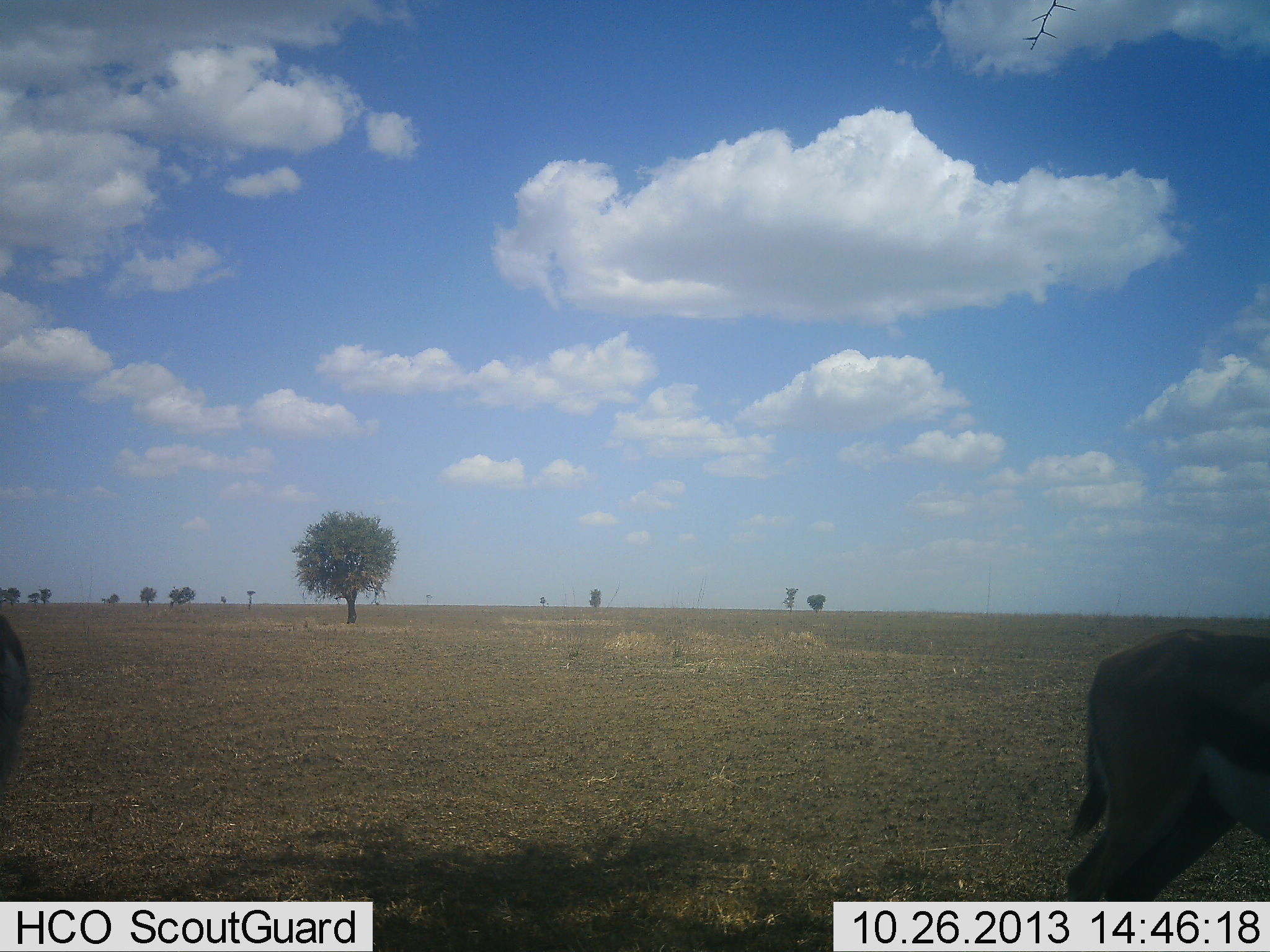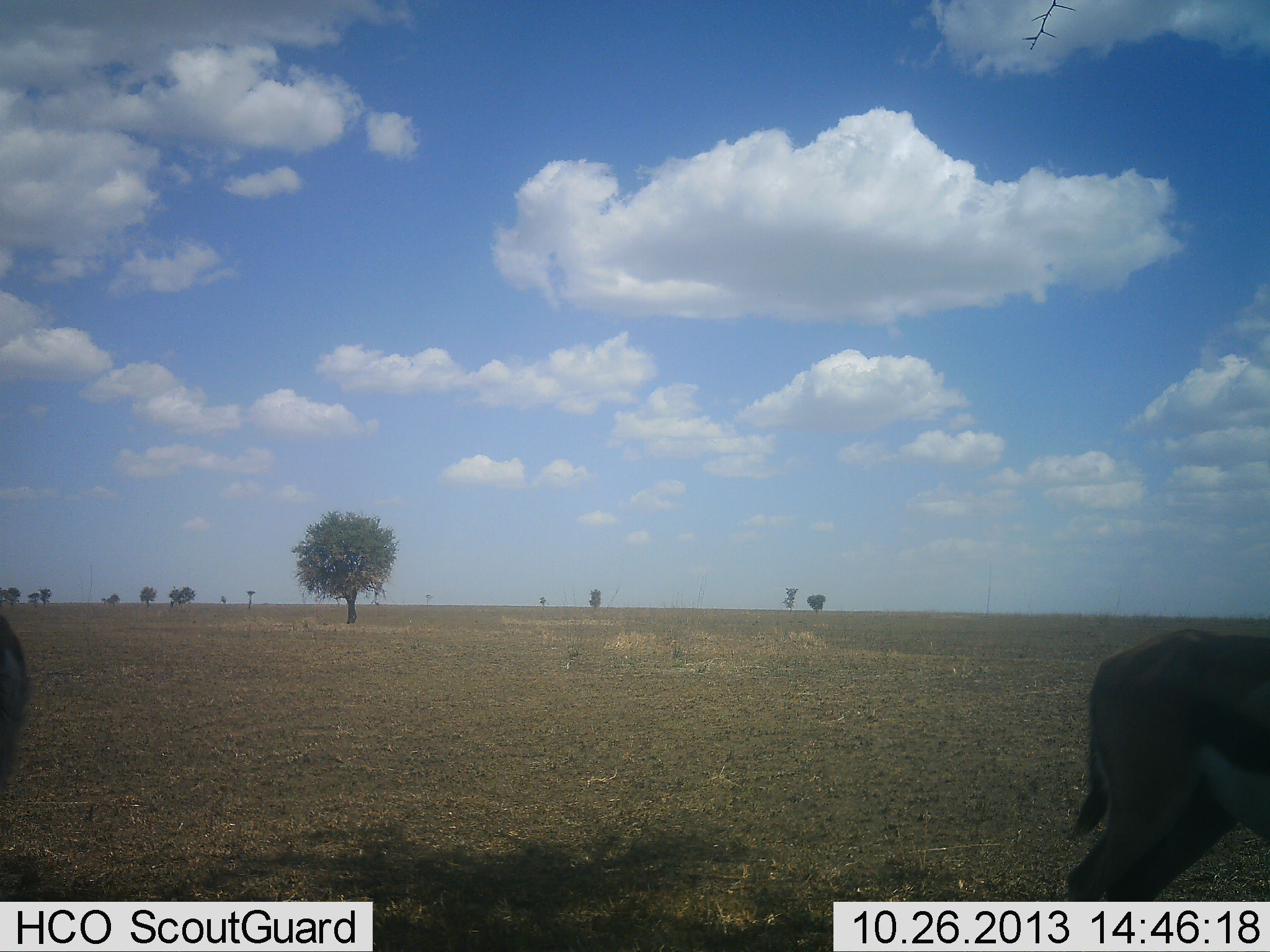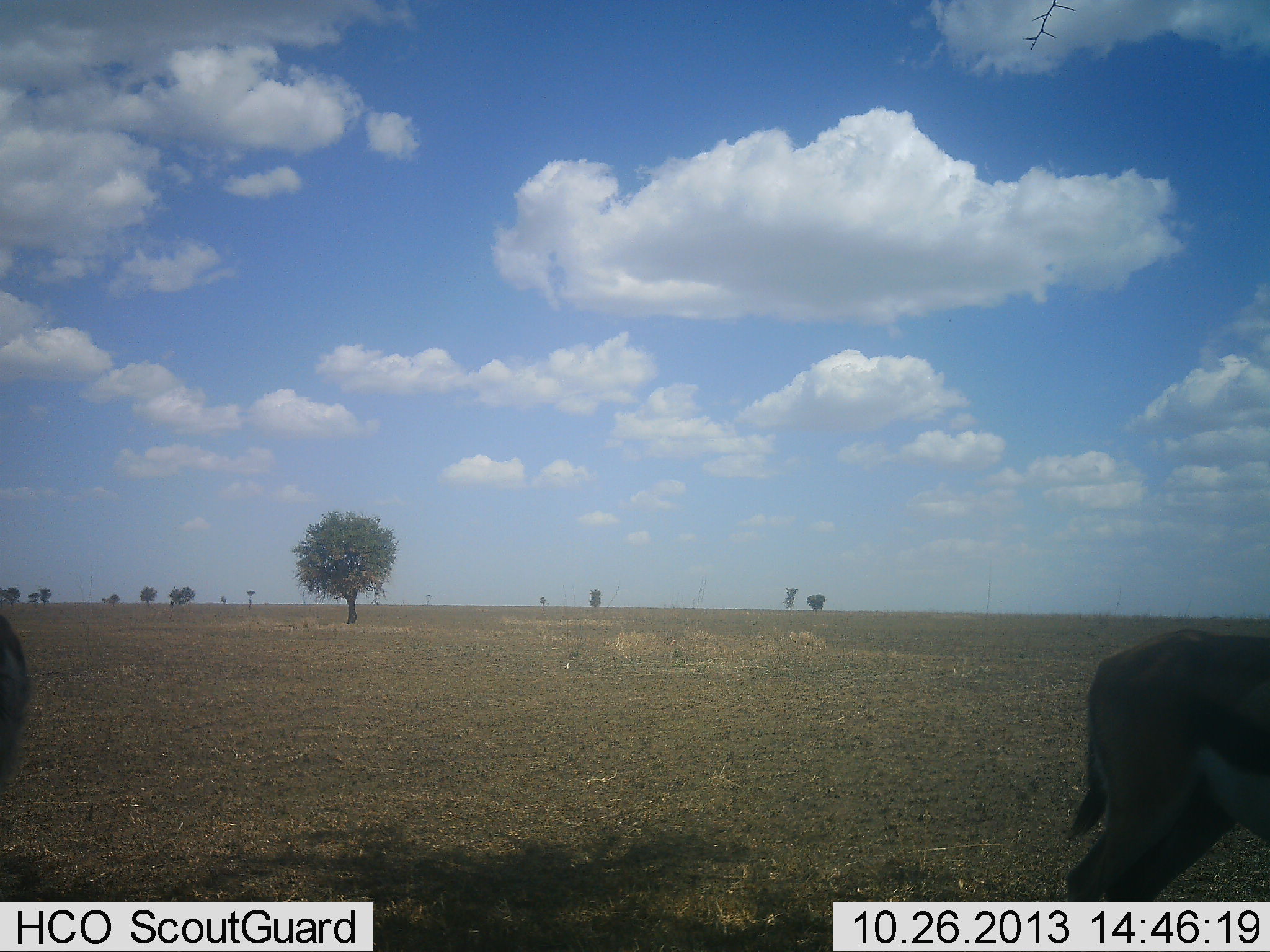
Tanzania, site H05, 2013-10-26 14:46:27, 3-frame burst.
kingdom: Animalia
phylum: Chordata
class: Mammalia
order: Artiodactyla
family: Bovidae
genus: Eudorcas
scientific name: Eudorcas thomsonii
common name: thomson's gazelle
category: gazellethomsons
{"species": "gazellethomsons (thomson's gazelle) (Eudorcas thomsonii)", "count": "2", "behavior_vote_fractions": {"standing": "96%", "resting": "4%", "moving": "4%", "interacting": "0%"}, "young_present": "0%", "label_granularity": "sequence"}